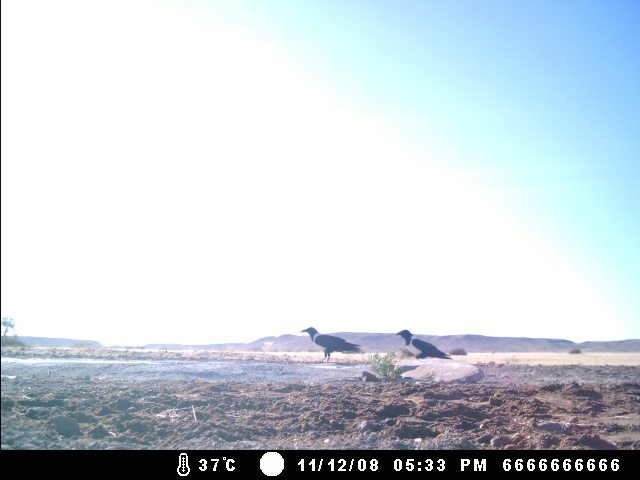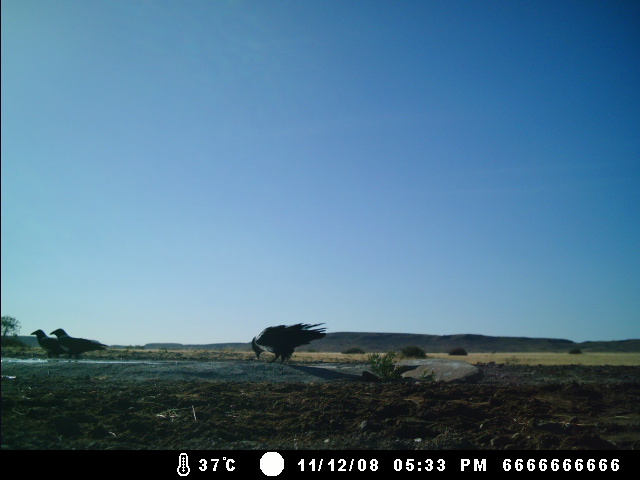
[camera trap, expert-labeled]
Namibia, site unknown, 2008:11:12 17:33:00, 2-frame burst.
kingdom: Animalia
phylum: Chordata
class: Aves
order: Passeriformes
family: Corvidae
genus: Corvus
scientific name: Corvus albus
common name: pied crow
Corvus albus (pied crow).